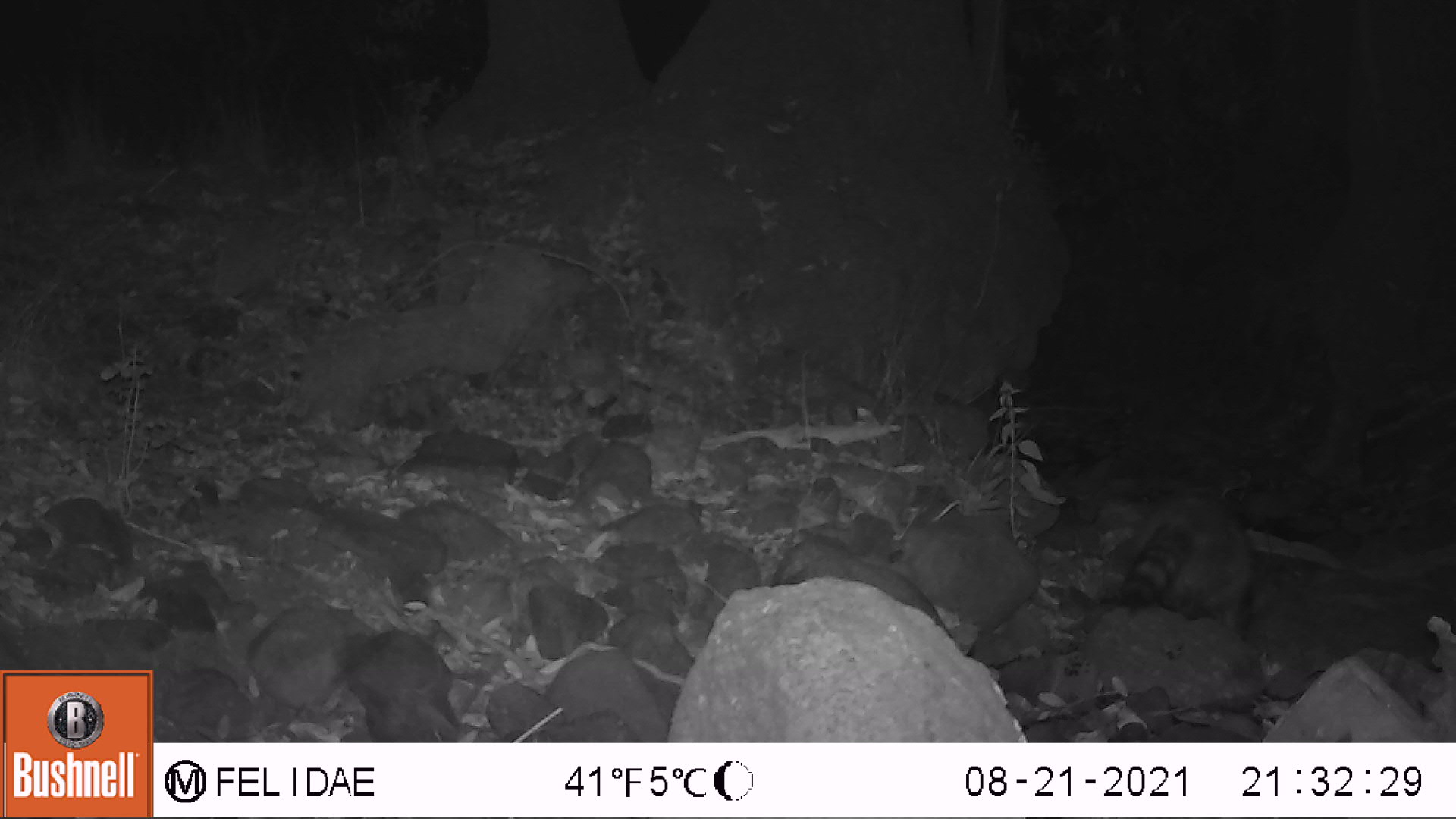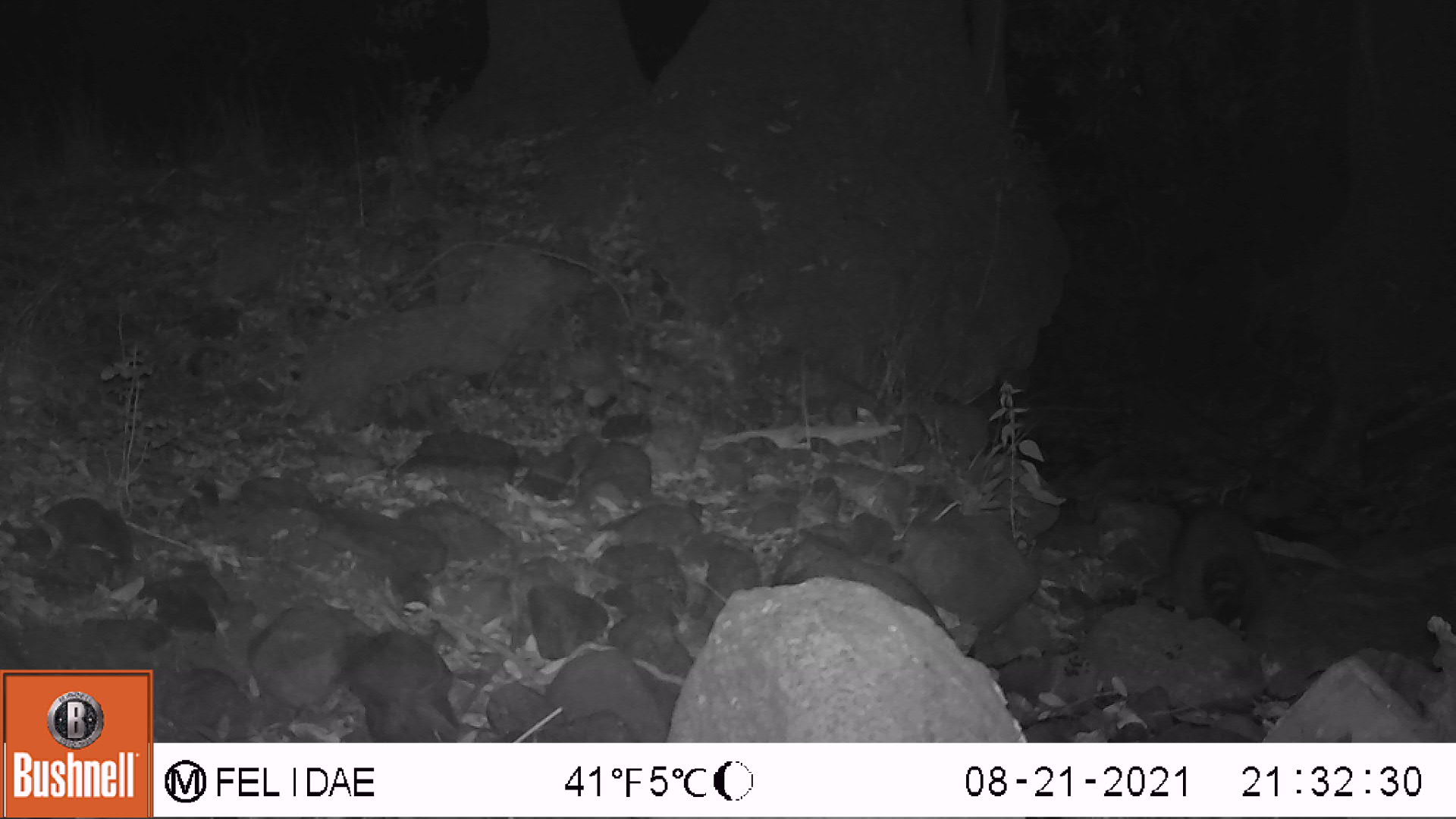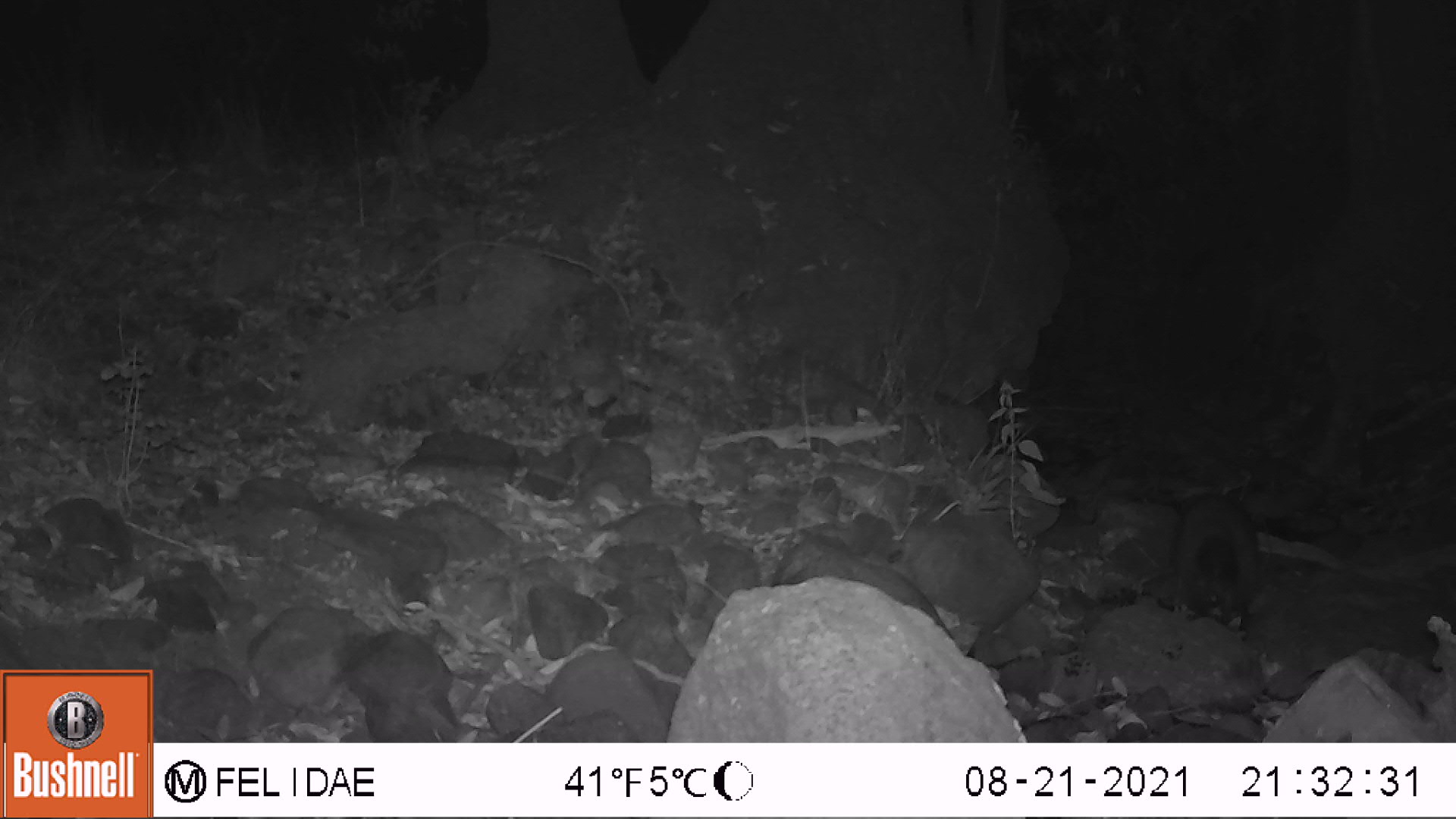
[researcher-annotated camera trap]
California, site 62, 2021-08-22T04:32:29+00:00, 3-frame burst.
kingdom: Animalia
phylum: Chordata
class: Mammalia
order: Carnivora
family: Procyonidae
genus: Procyon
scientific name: Procyon lotor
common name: raccoon